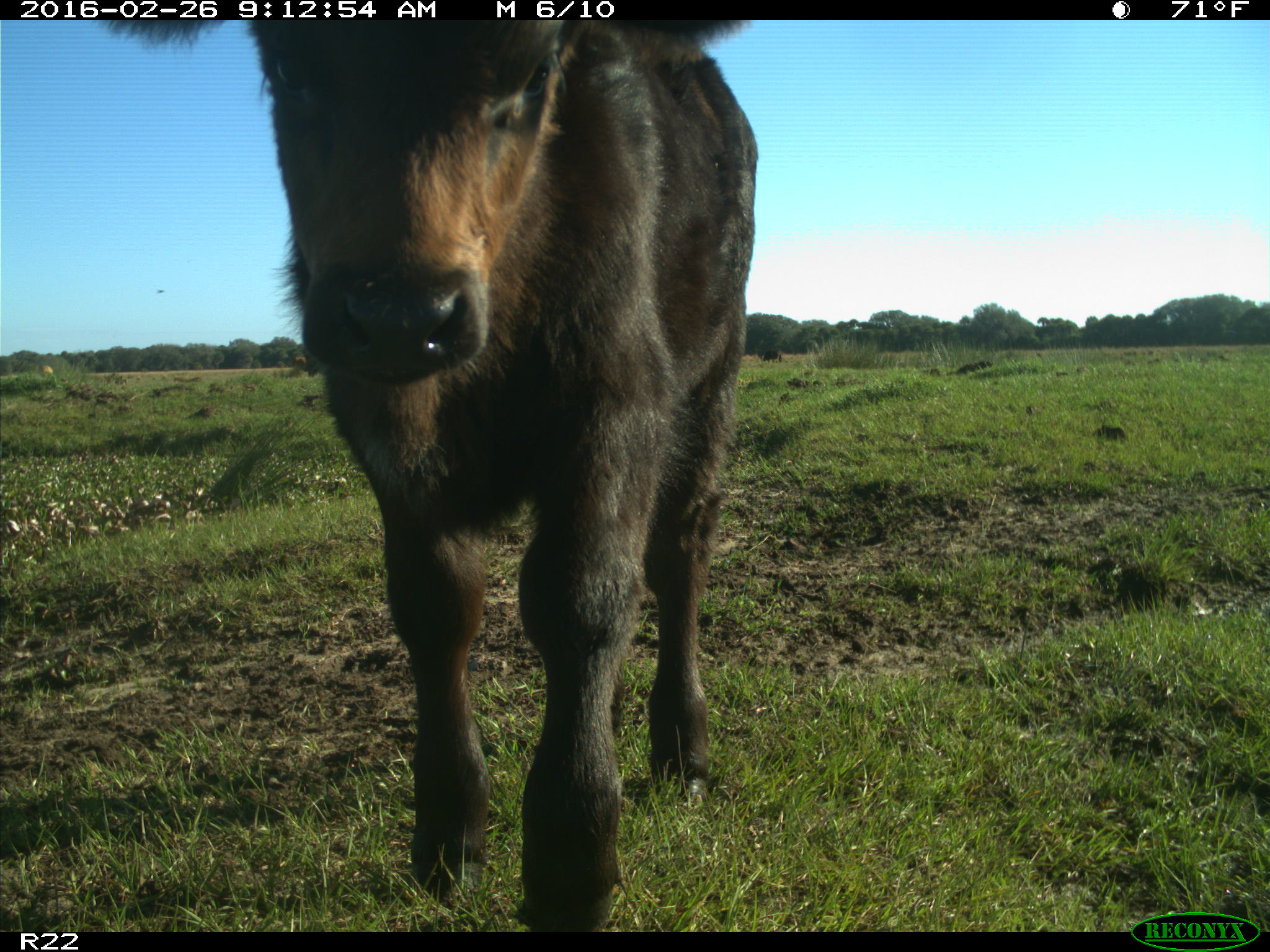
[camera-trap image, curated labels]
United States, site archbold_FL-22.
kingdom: Animalia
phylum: Chordata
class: Mammalia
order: Artiodactyla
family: Bovidae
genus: Bos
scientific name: Bos taurus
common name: domestic cow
Bos taurus (domestic cow).